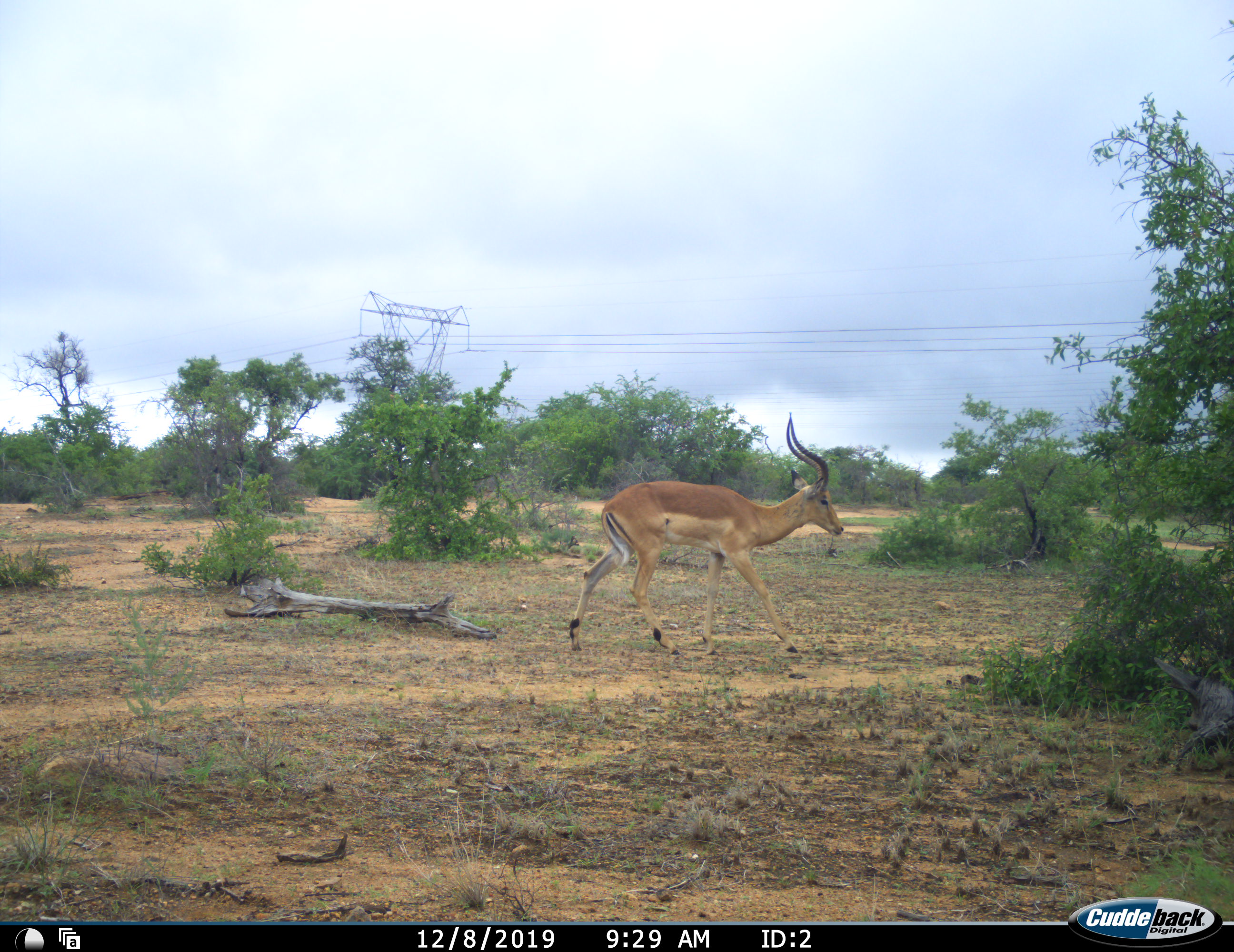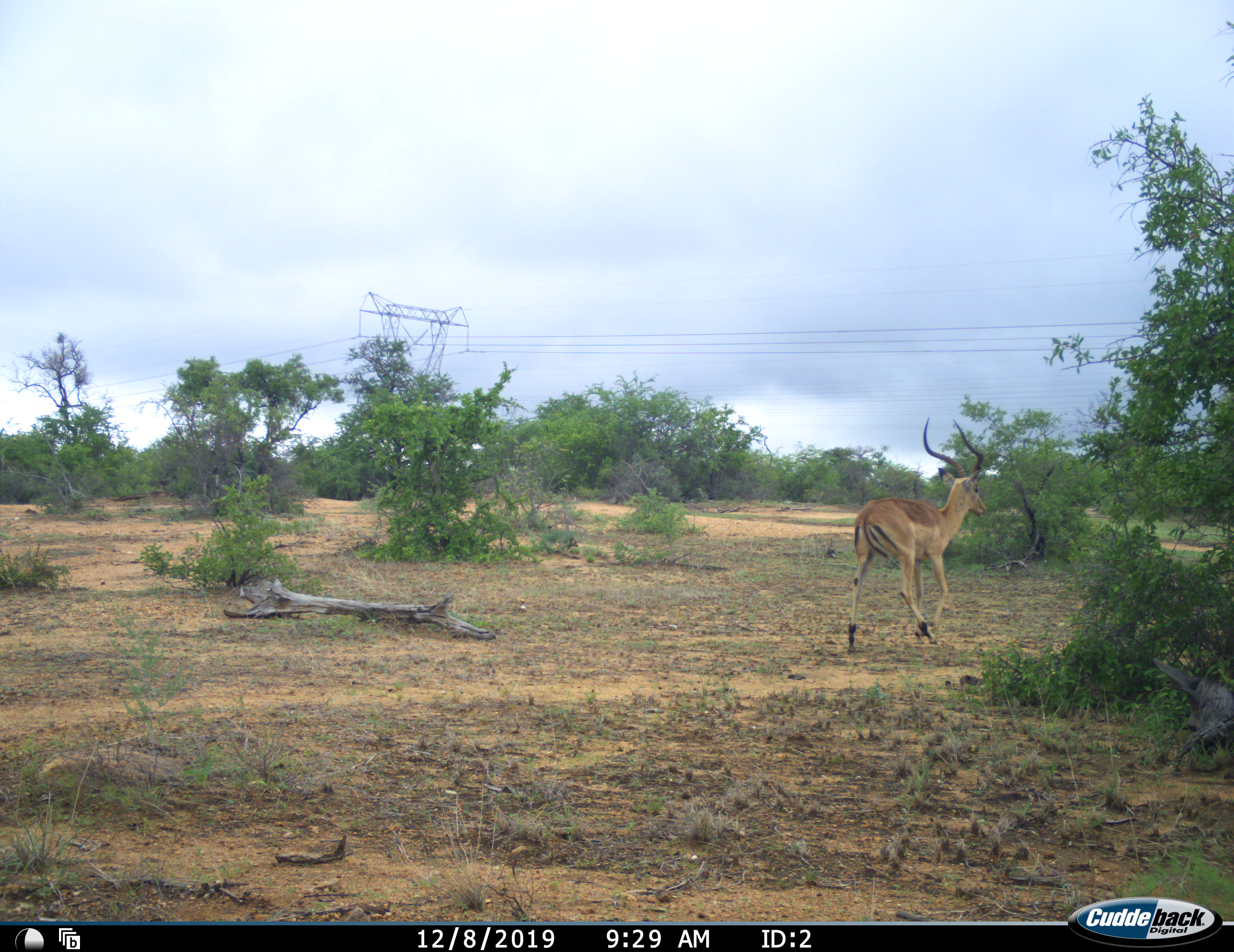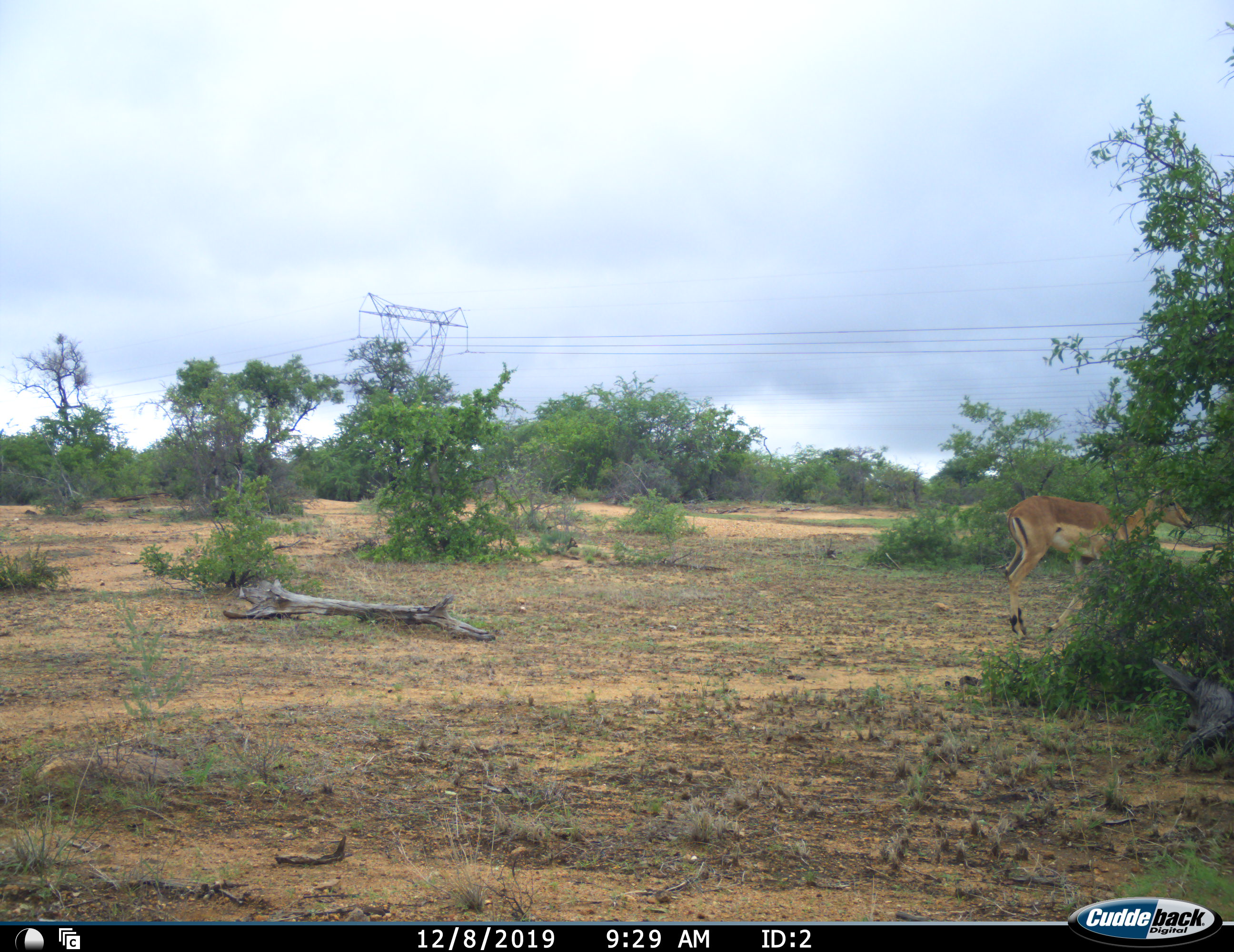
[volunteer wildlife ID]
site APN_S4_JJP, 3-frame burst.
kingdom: Animalia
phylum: Chordata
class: Mammalia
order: Artiodactyla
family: Bovidae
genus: Aepyceros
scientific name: Aepyceros melampus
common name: impala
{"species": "impala (Aepyceros melampus)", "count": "1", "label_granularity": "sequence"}